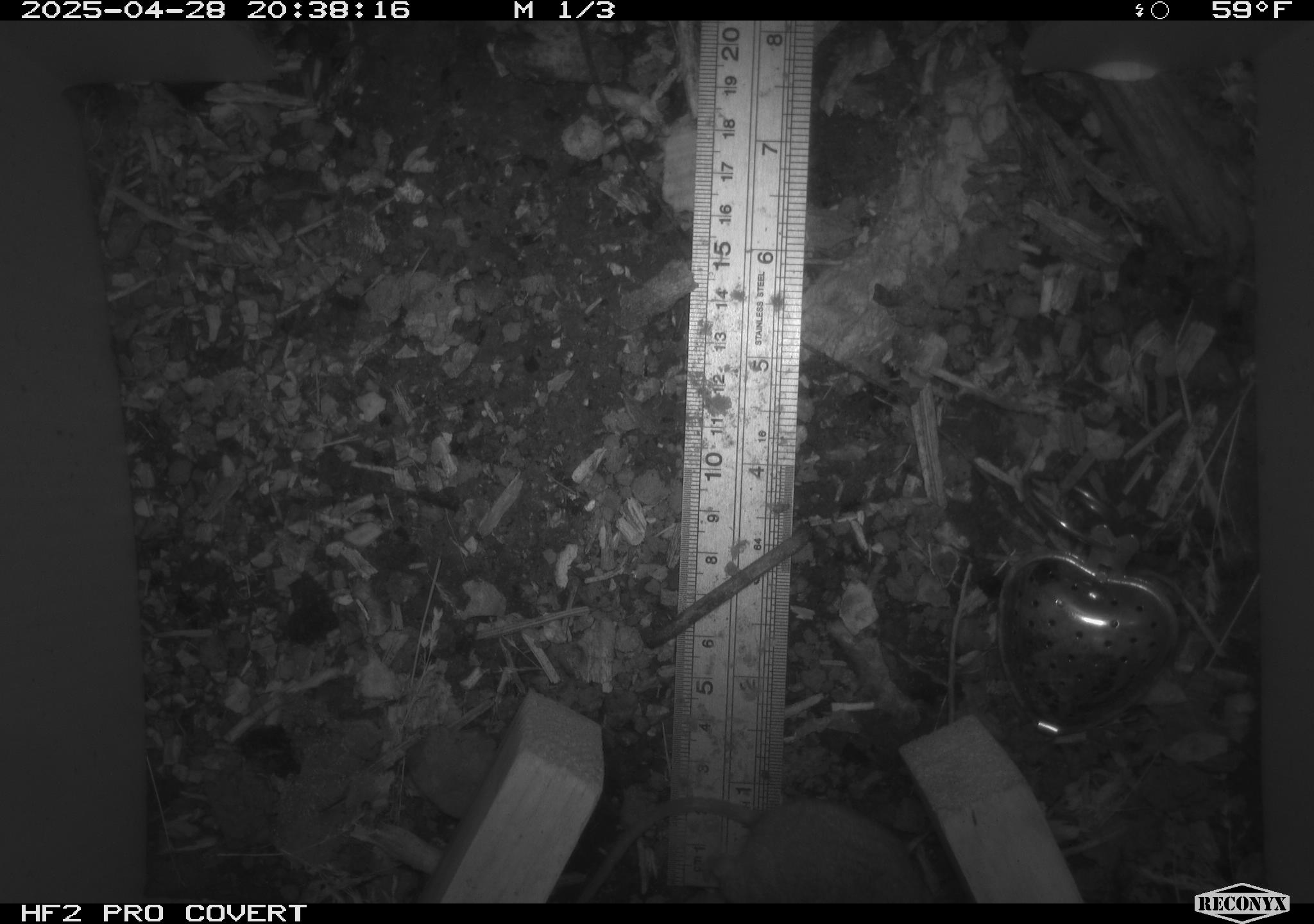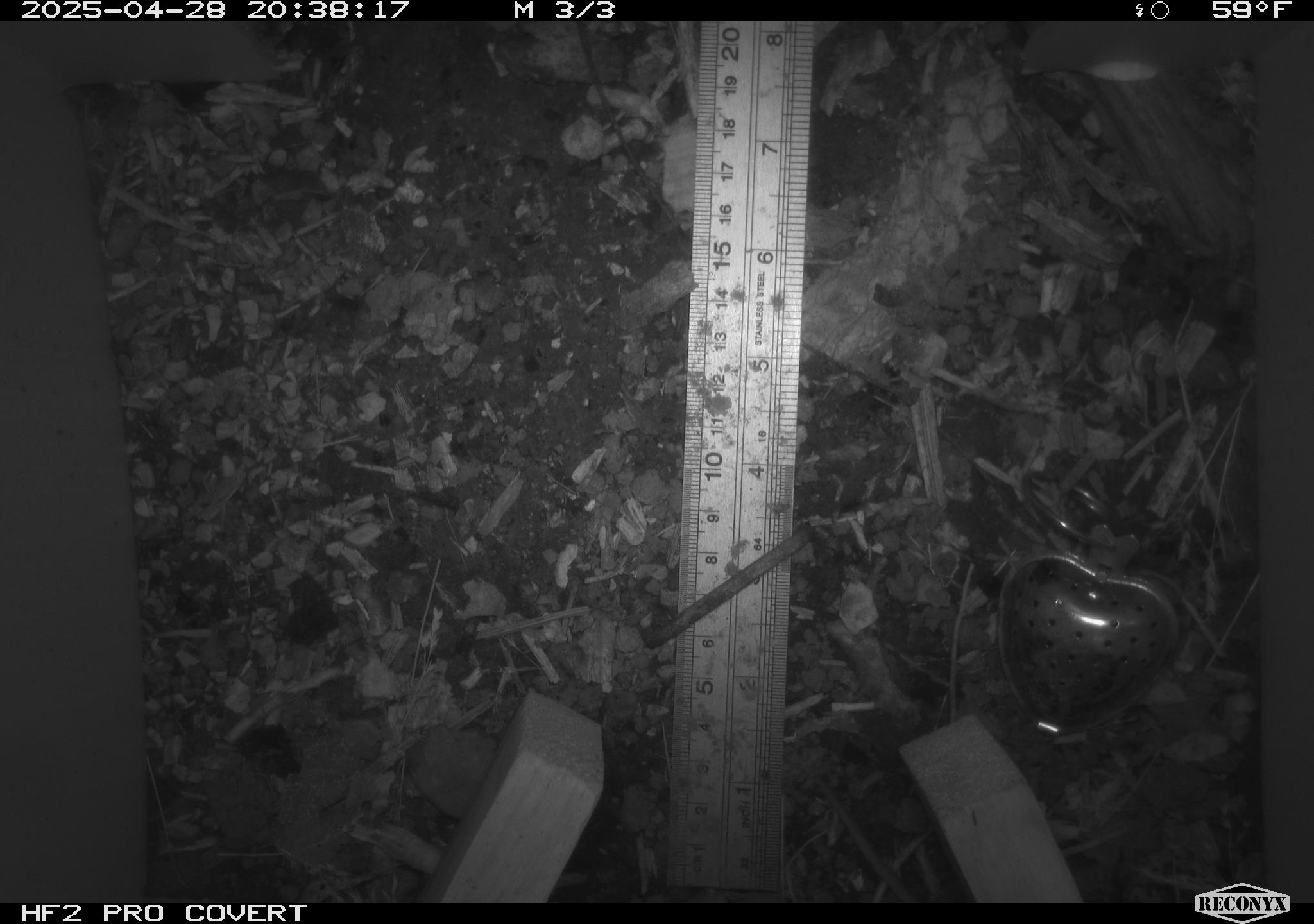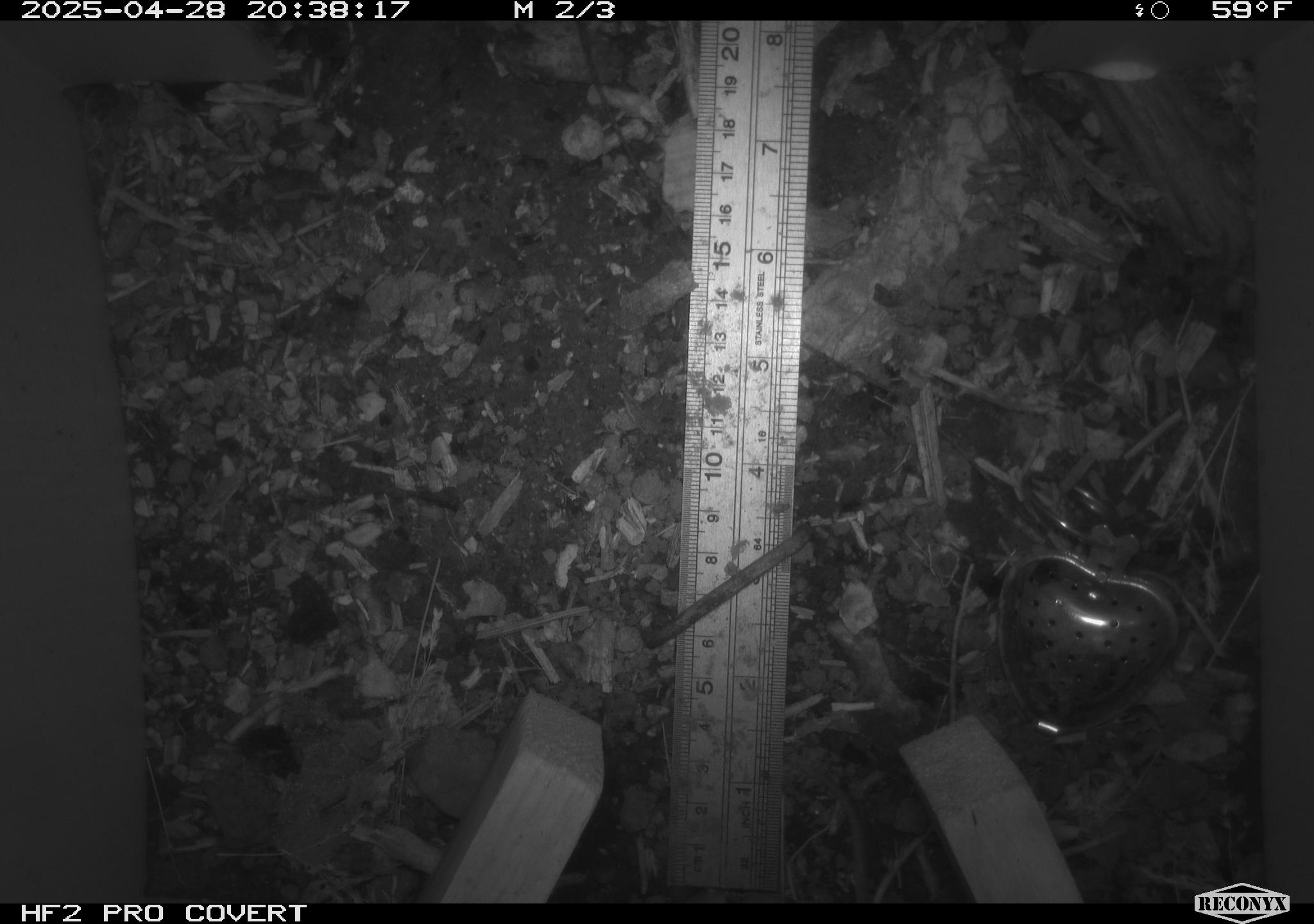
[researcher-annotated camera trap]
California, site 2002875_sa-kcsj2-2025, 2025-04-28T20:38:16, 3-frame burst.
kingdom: Animalia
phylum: Chordata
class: Mammalia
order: Rodentia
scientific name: Rodentia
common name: rodent